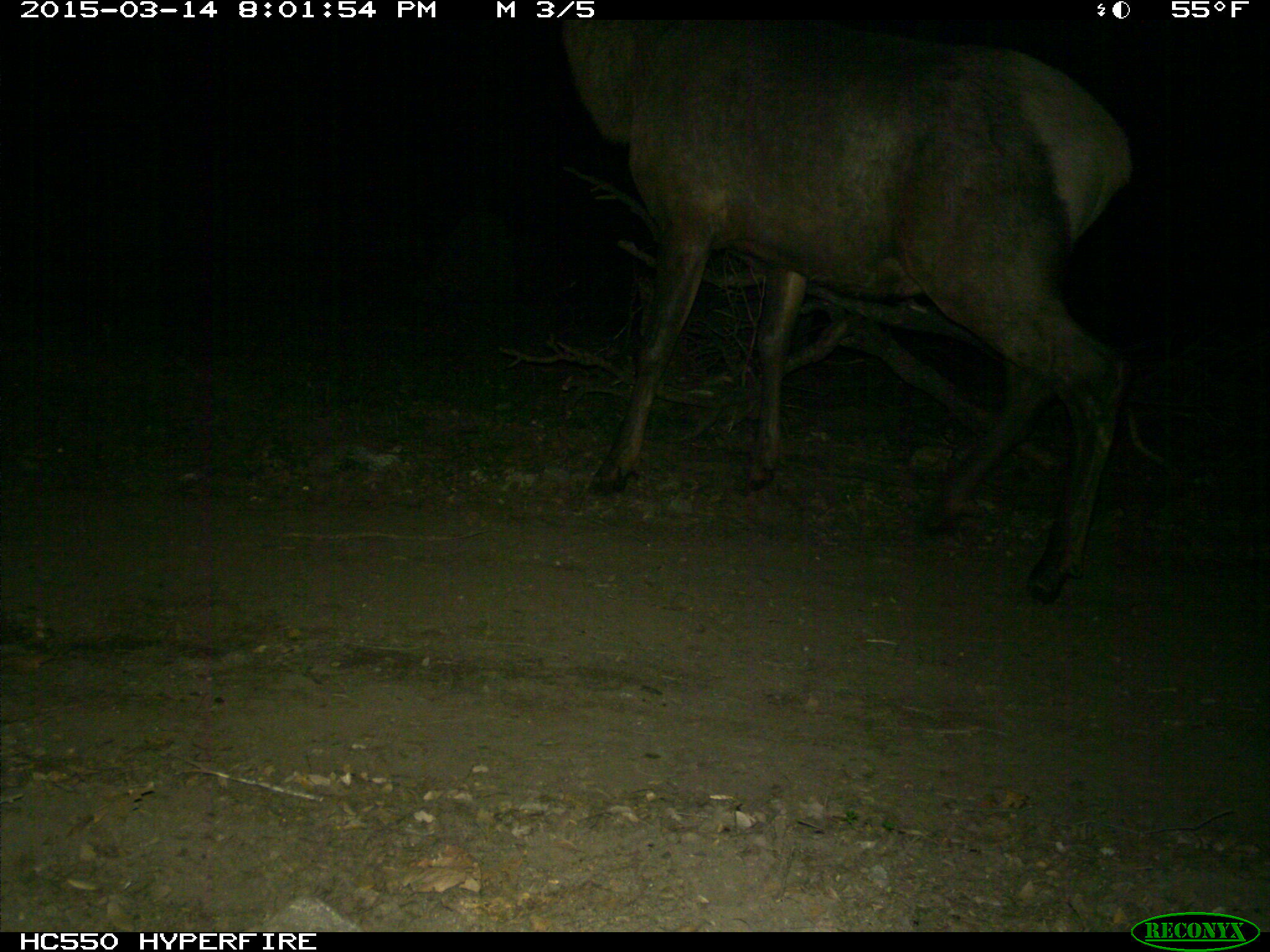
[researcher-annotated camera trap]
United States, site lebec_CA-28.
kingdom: Animalia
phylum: Chordata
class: Mammalia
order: Artiodactyla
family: Cervidae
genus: Cervus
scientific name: Cervus canadensis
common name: elk